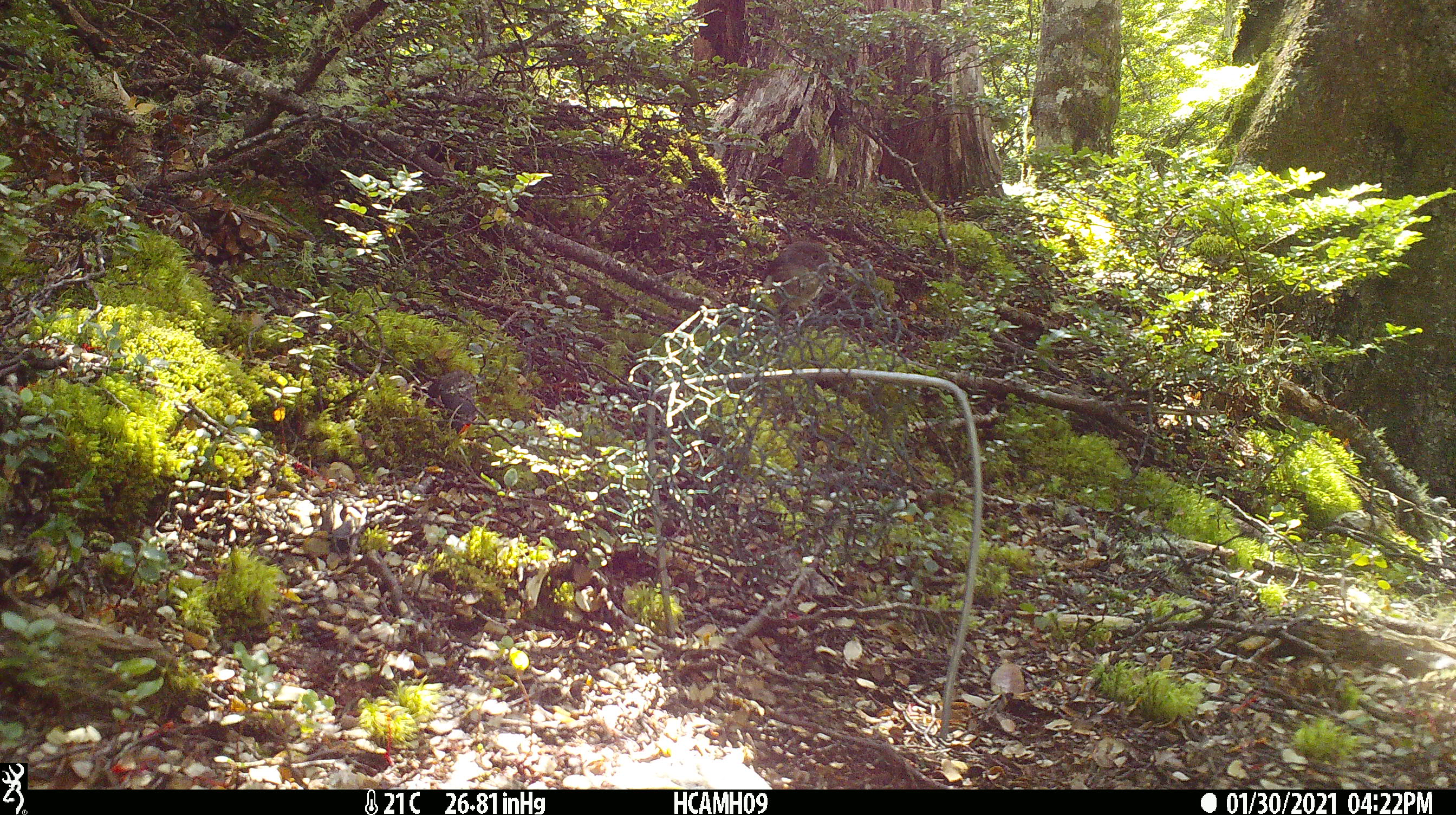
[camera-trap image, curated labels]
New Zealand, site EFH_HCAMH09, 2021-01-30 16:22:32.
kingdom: Animalia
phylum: Chordata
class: Aves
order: Passeriformes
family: Petroicidae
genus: Petroica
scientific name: Petroica macrocephala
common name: tomtit